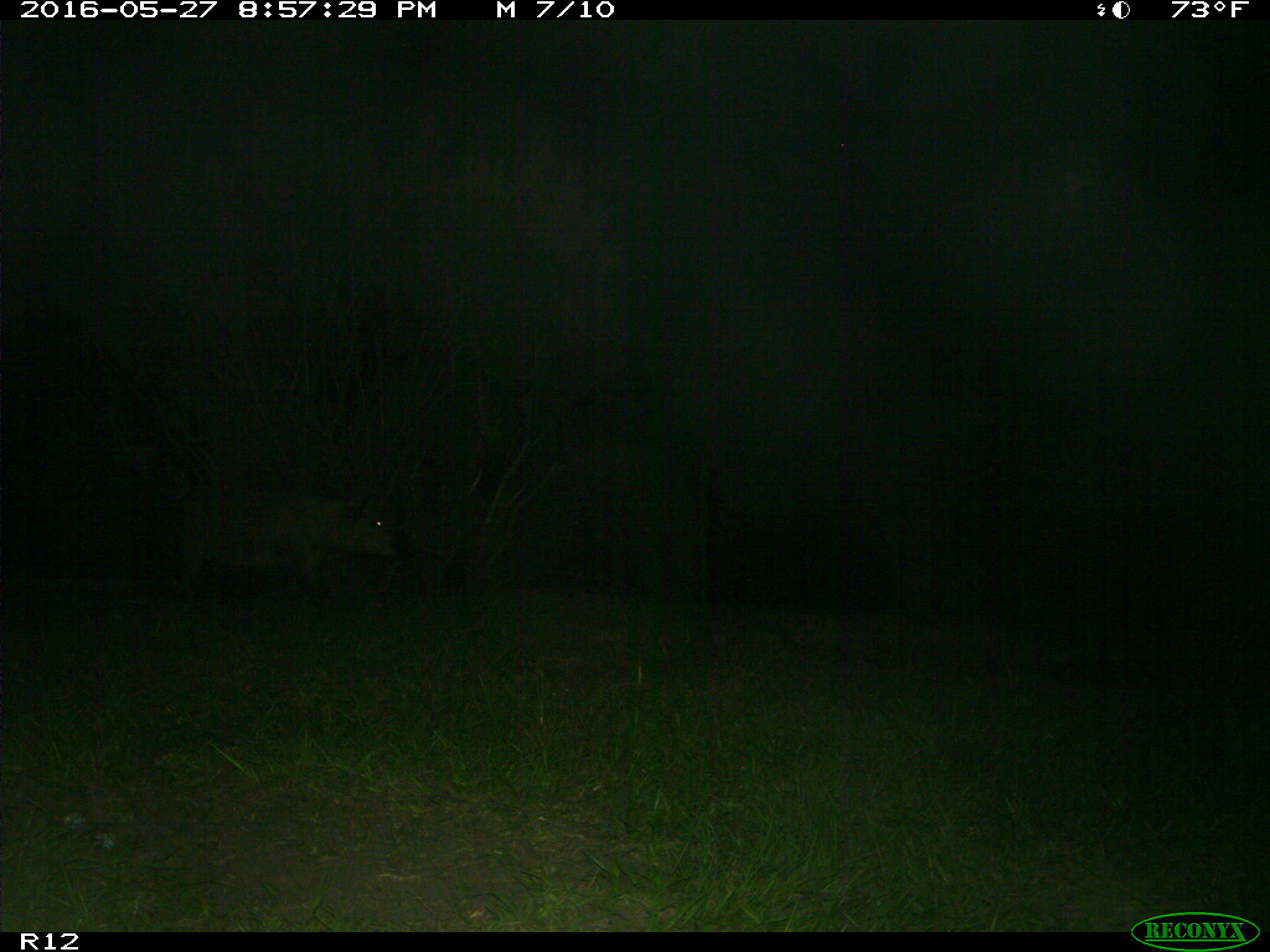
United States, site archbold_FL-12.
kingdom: Animalia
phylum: Chordata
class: Mammalia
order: Artiodactyla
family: Suidae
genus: Sus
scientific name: Sus scrofa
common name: wild boar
Sus scrofa (wild boar).